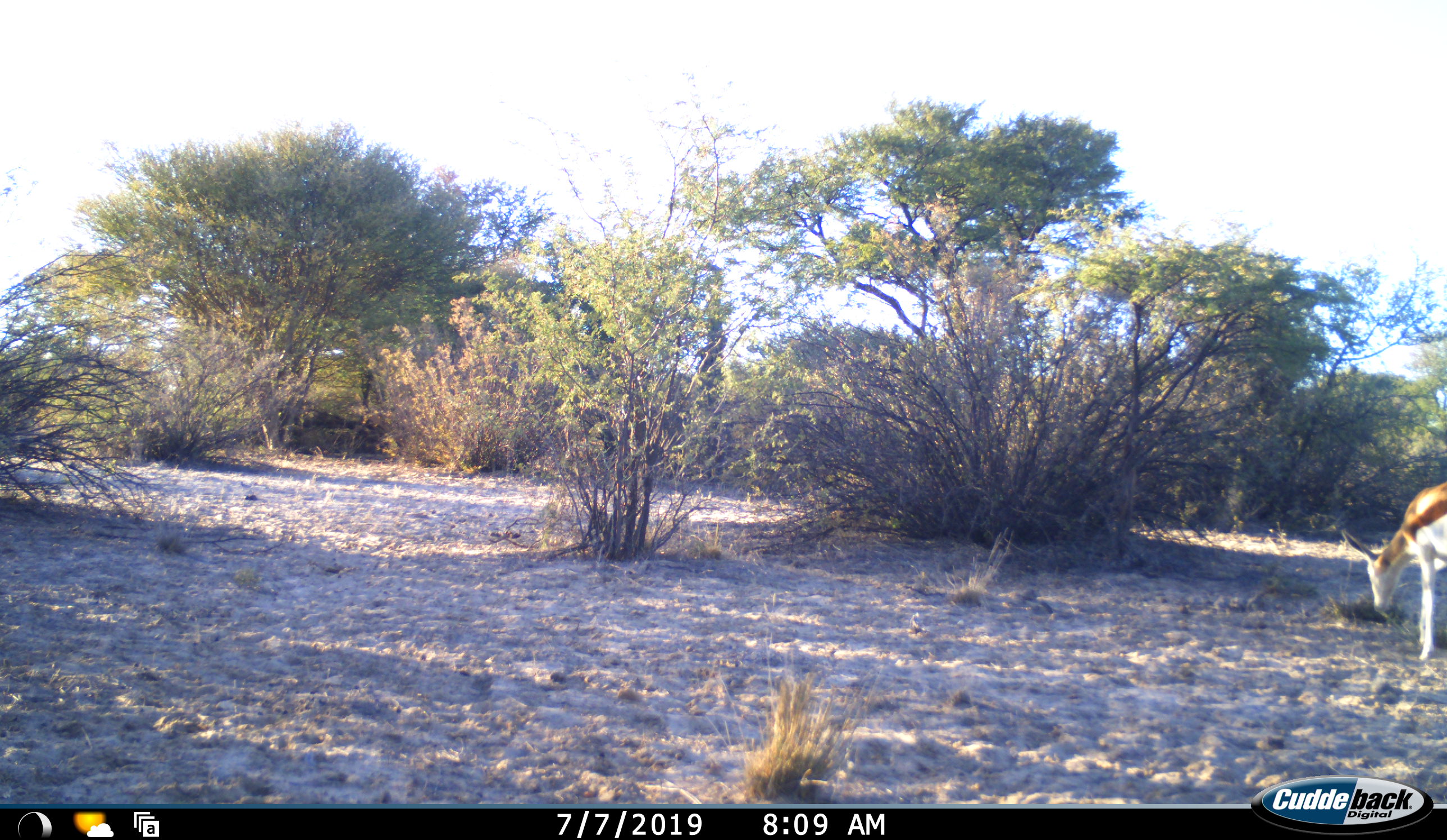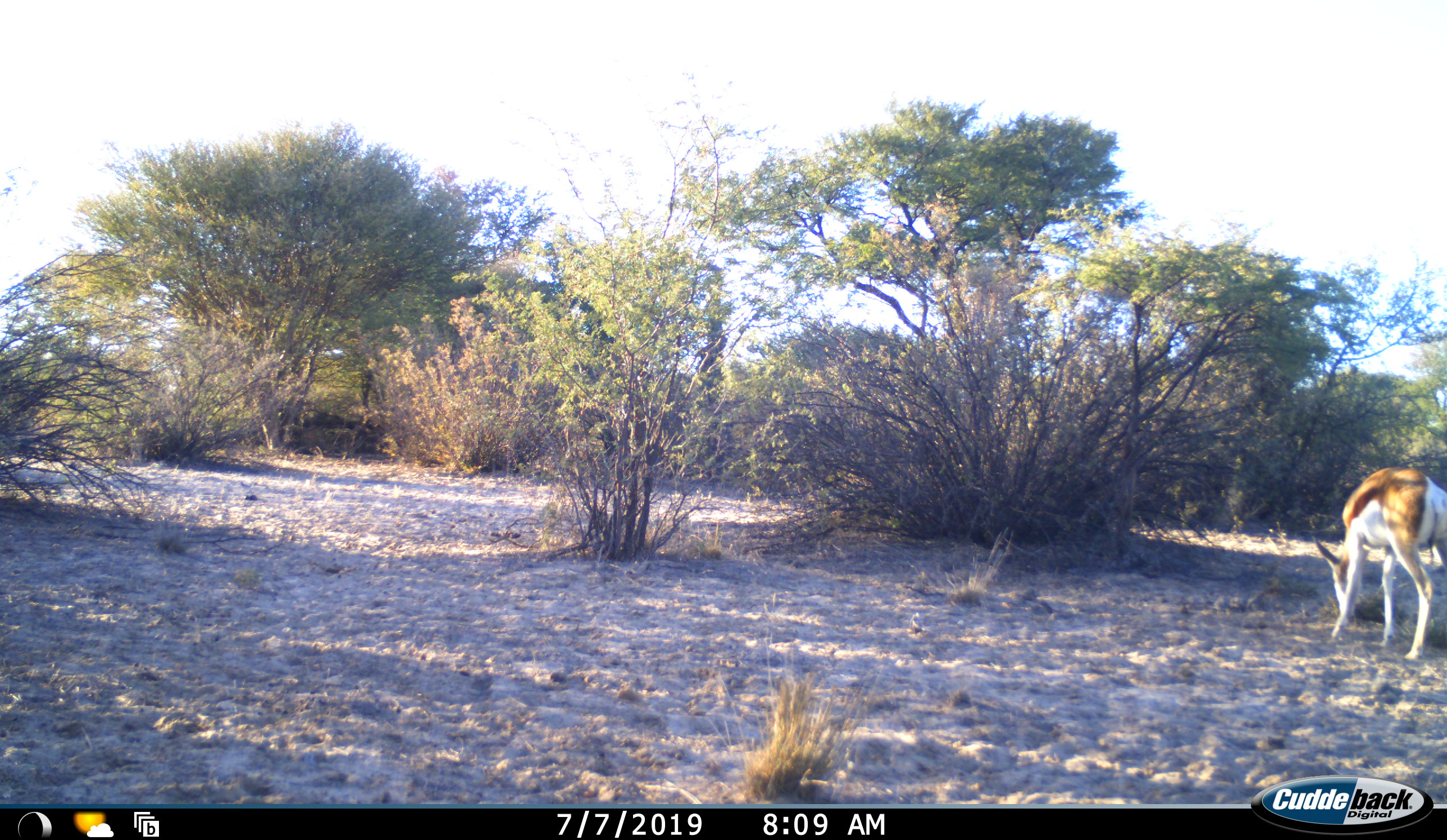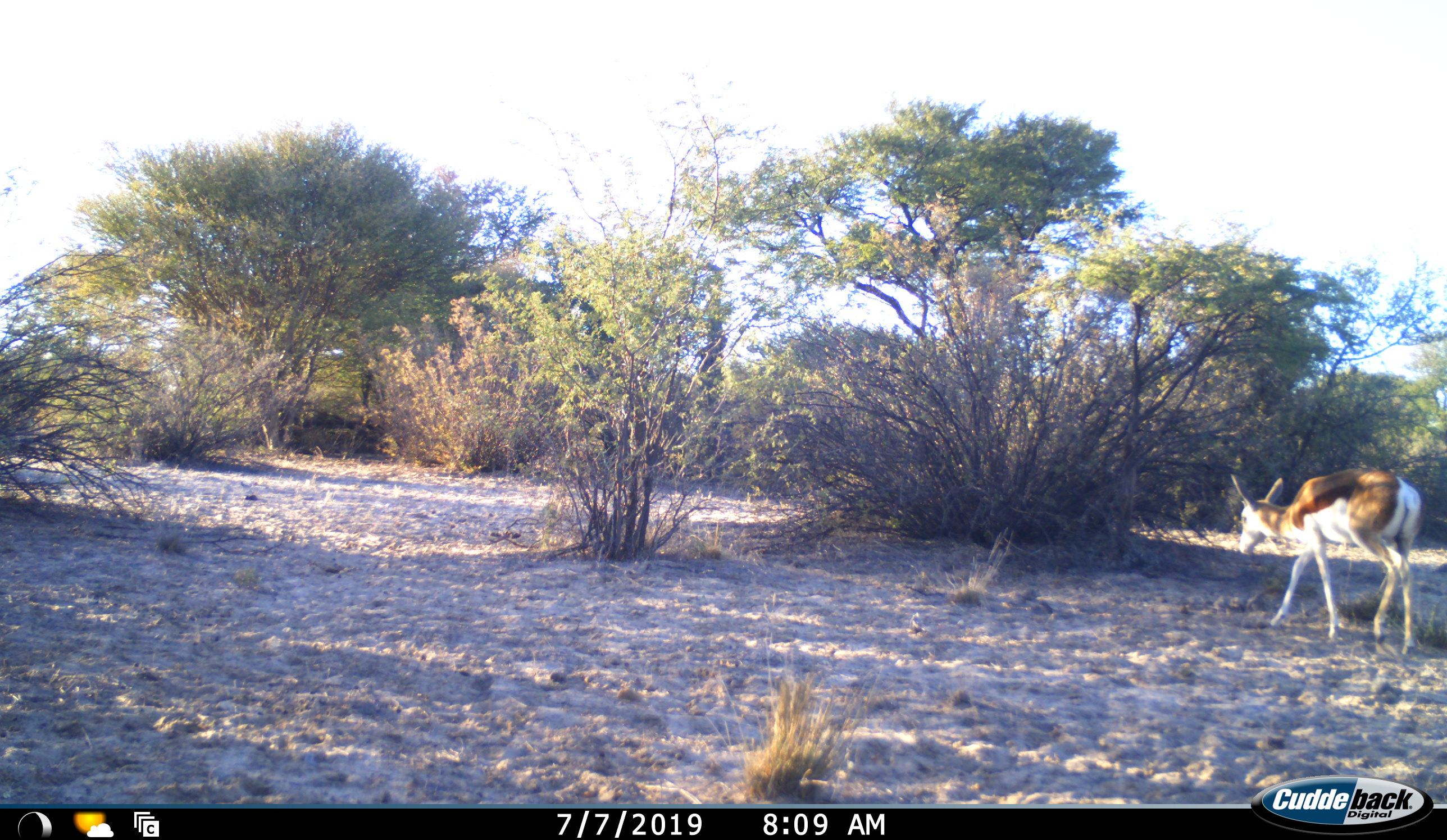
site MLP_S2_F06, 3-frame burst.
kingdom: Animalia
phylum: Chordata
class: Mammalia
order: Artiodactyla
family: Bovidae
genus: Antidorcas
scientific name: Antidorcas marsupialis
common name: springbok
Springbok (Antidorcas marsupialis), count 1. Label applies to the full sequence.